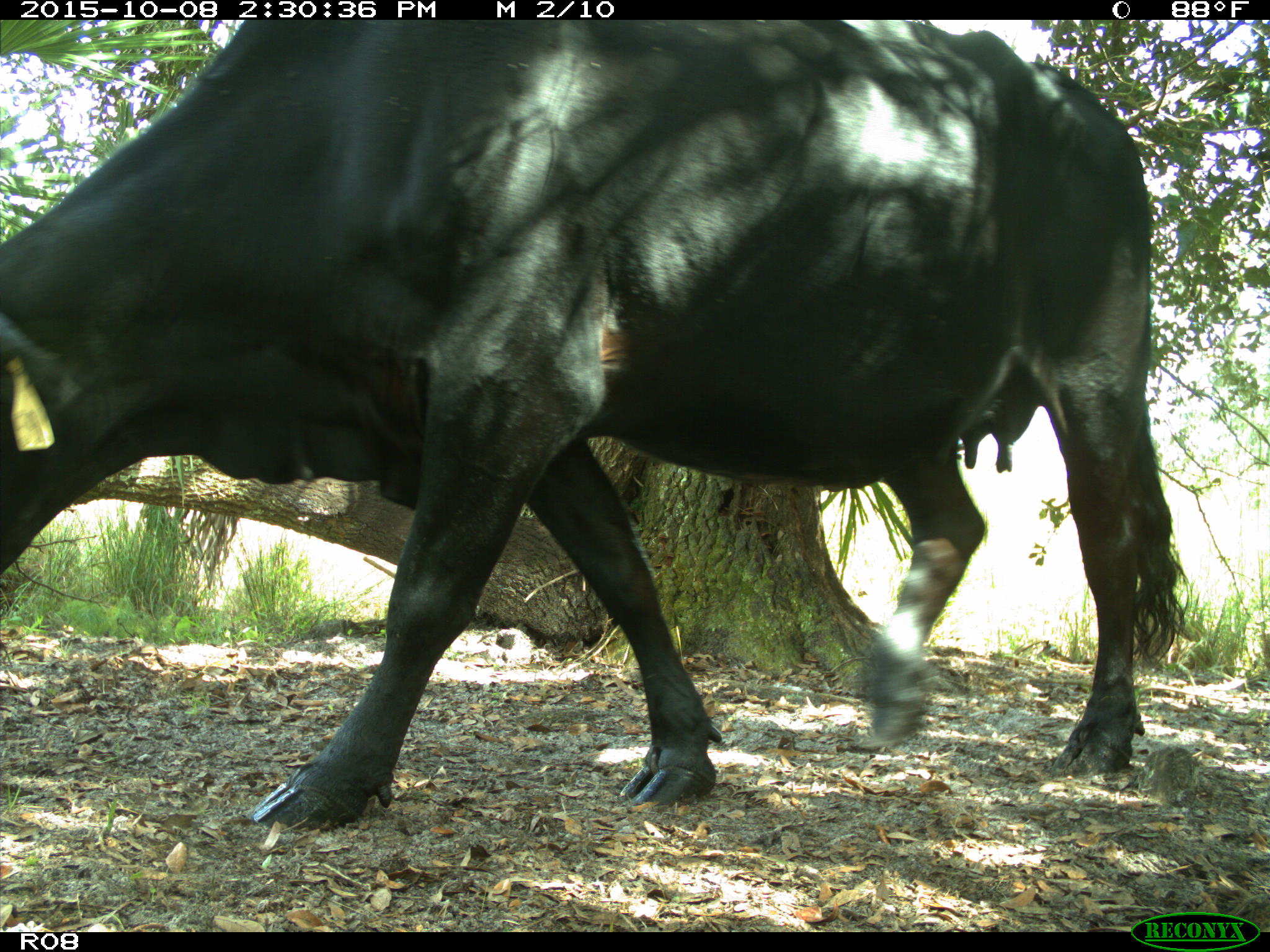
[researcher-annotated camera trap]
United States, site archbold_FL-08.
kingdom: Animalia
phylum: Chordata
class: Mammalia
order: Artiodactyla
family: Bovidae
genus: Bos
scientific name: Bos taurus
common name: domestic cow